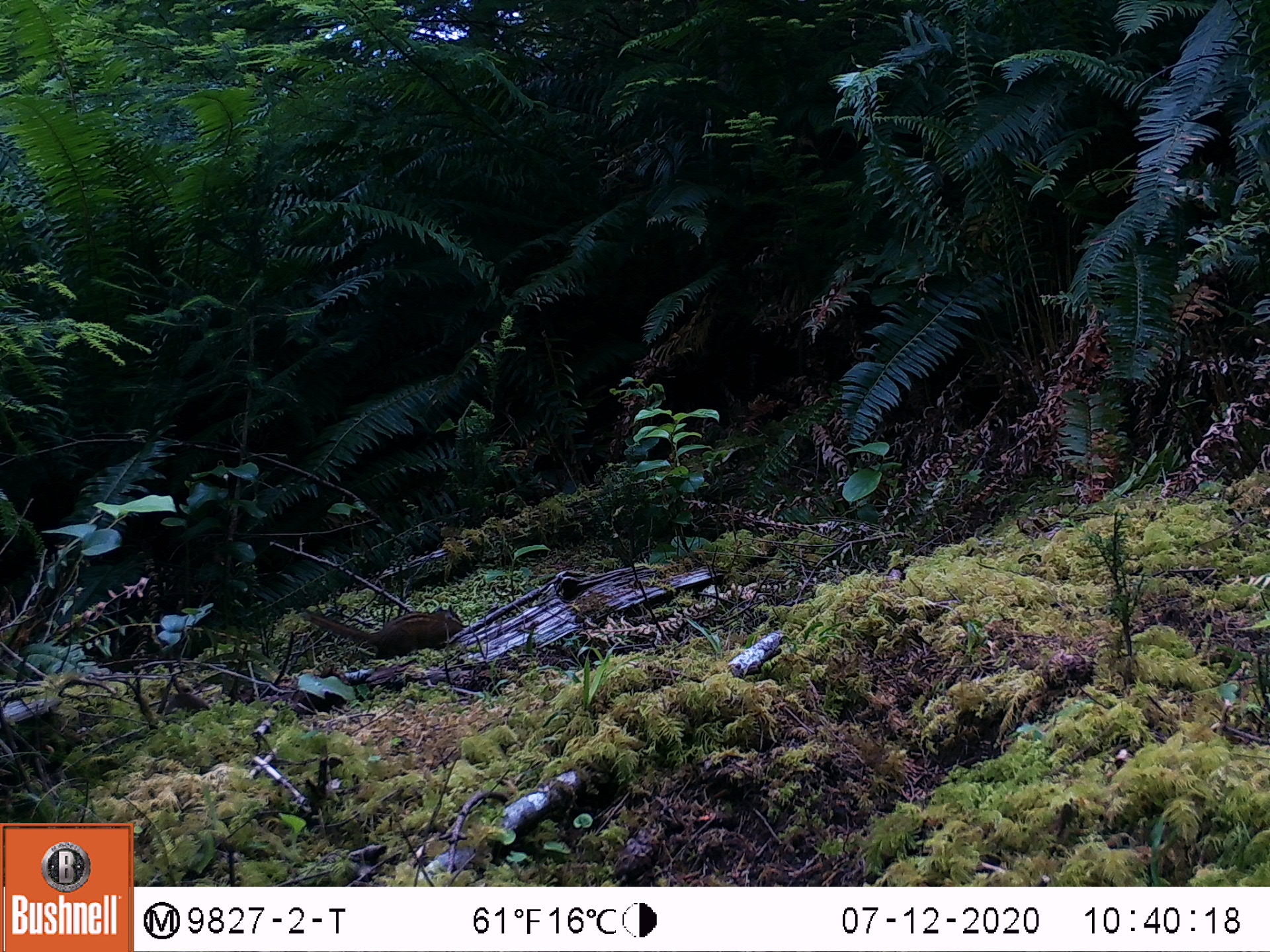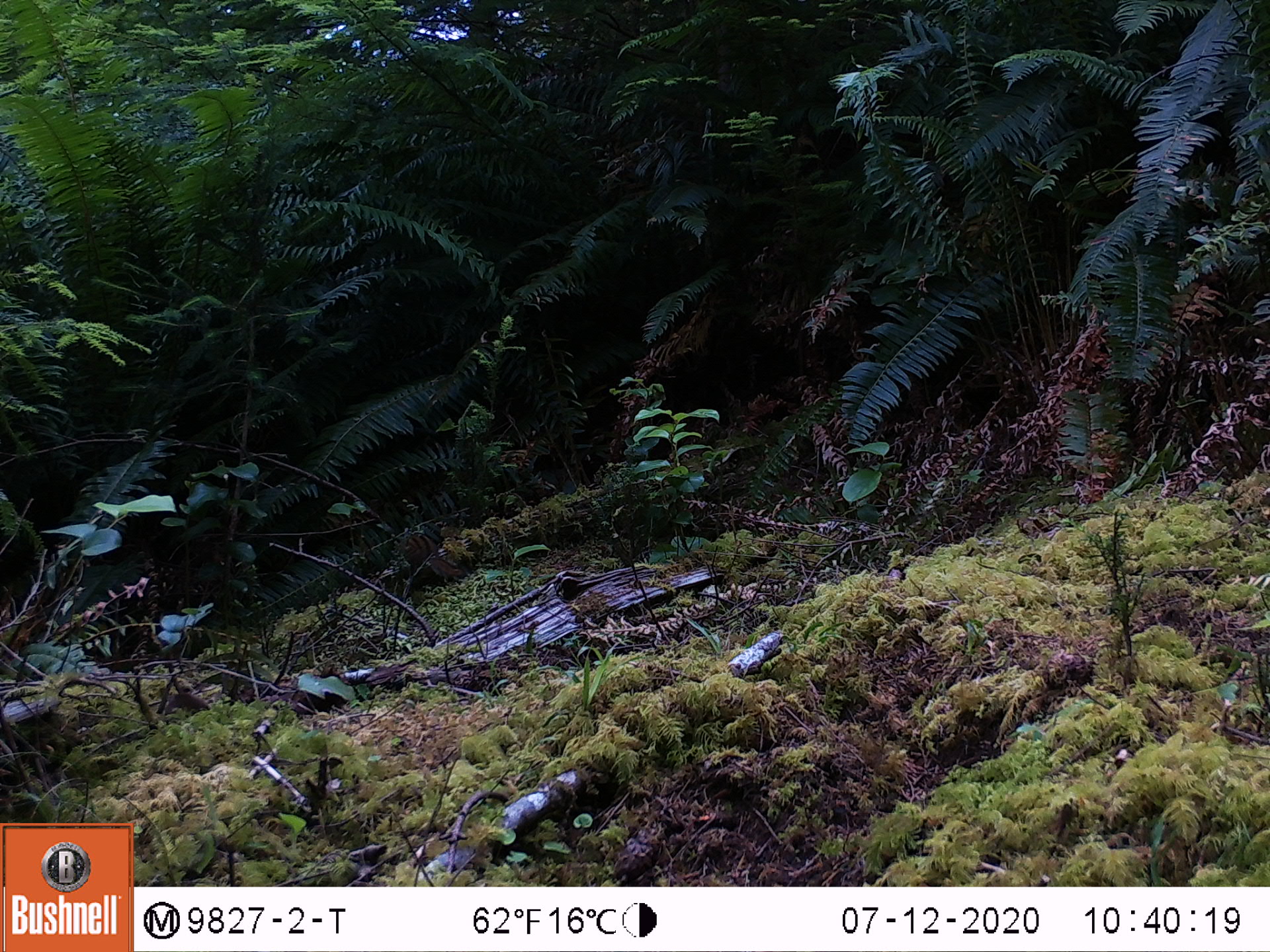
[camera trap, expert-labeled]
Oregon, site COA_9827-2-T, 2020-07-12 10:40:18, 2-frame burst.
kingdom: Animalia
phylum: Chordata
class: Mammalia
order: Rodentia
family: Sciuridae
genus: Neotamias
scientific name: Neotamias townsendii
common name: townsend's chipmunk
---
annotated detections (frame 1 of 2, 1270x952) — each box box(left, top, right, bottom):
townsend's chipmunk: box(298, 602, 467, 662)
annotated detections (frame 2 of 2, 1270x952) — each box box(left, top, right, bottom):
townsend's chipmunk: box(399, 522, 468, 581)